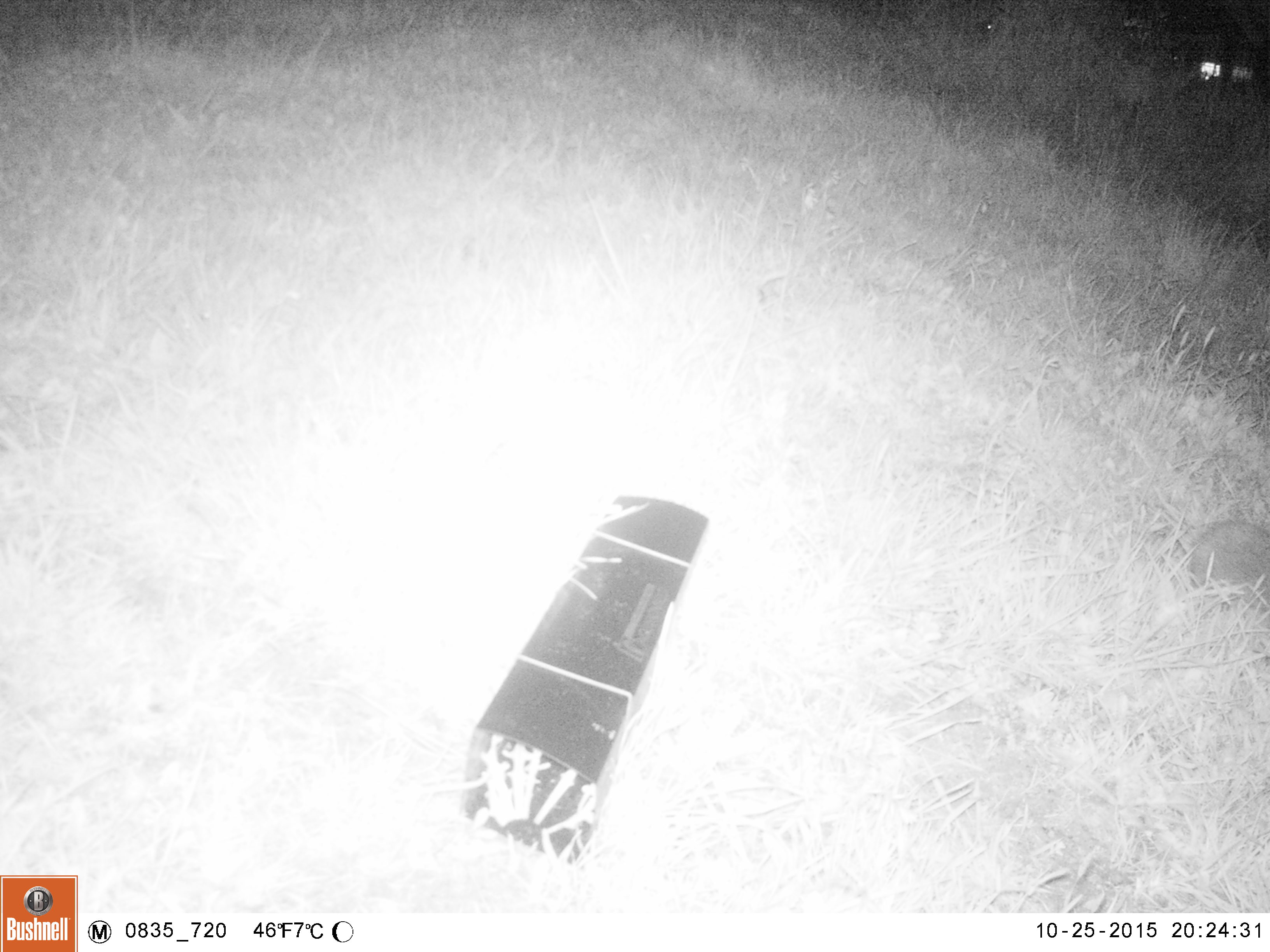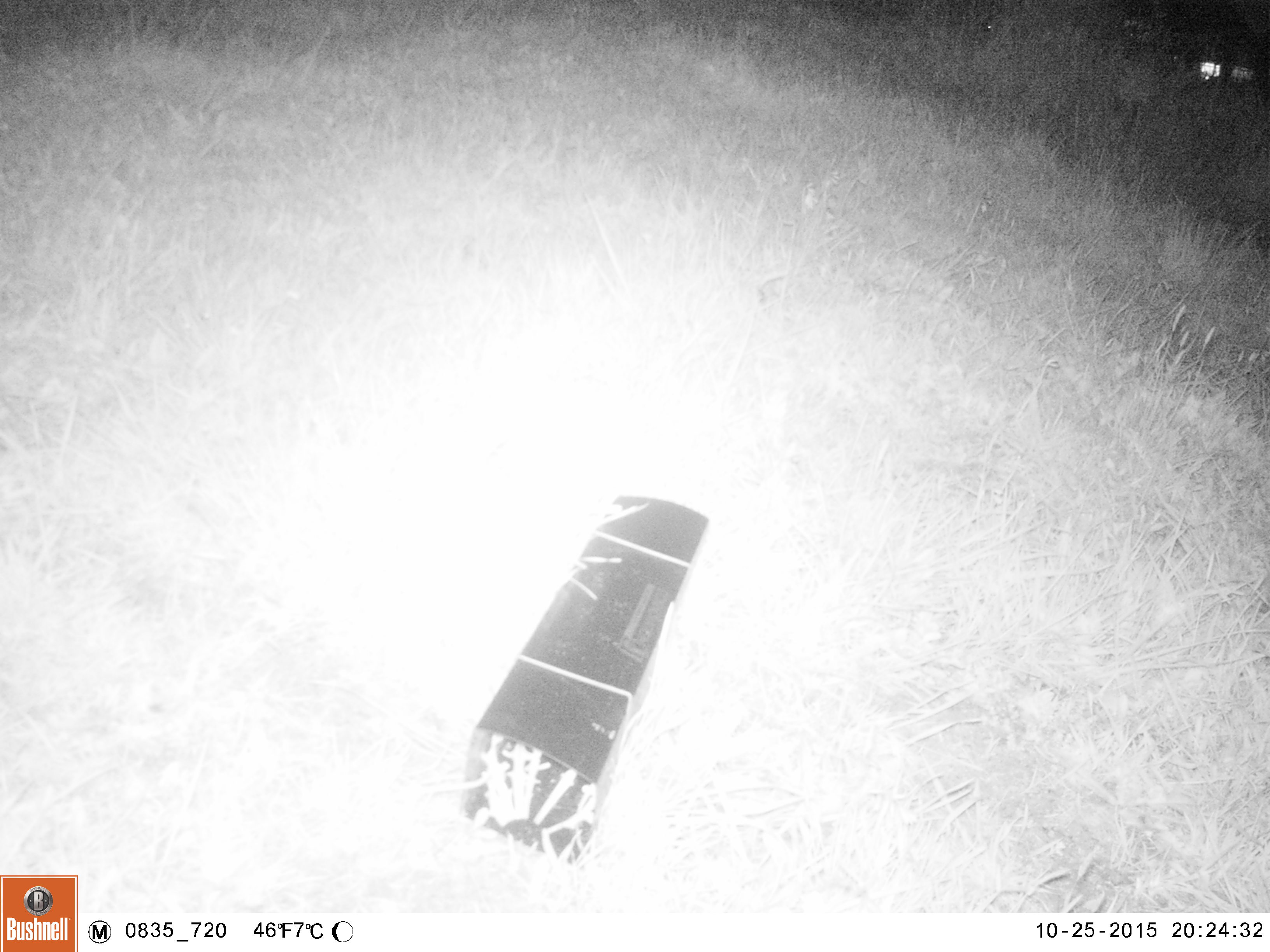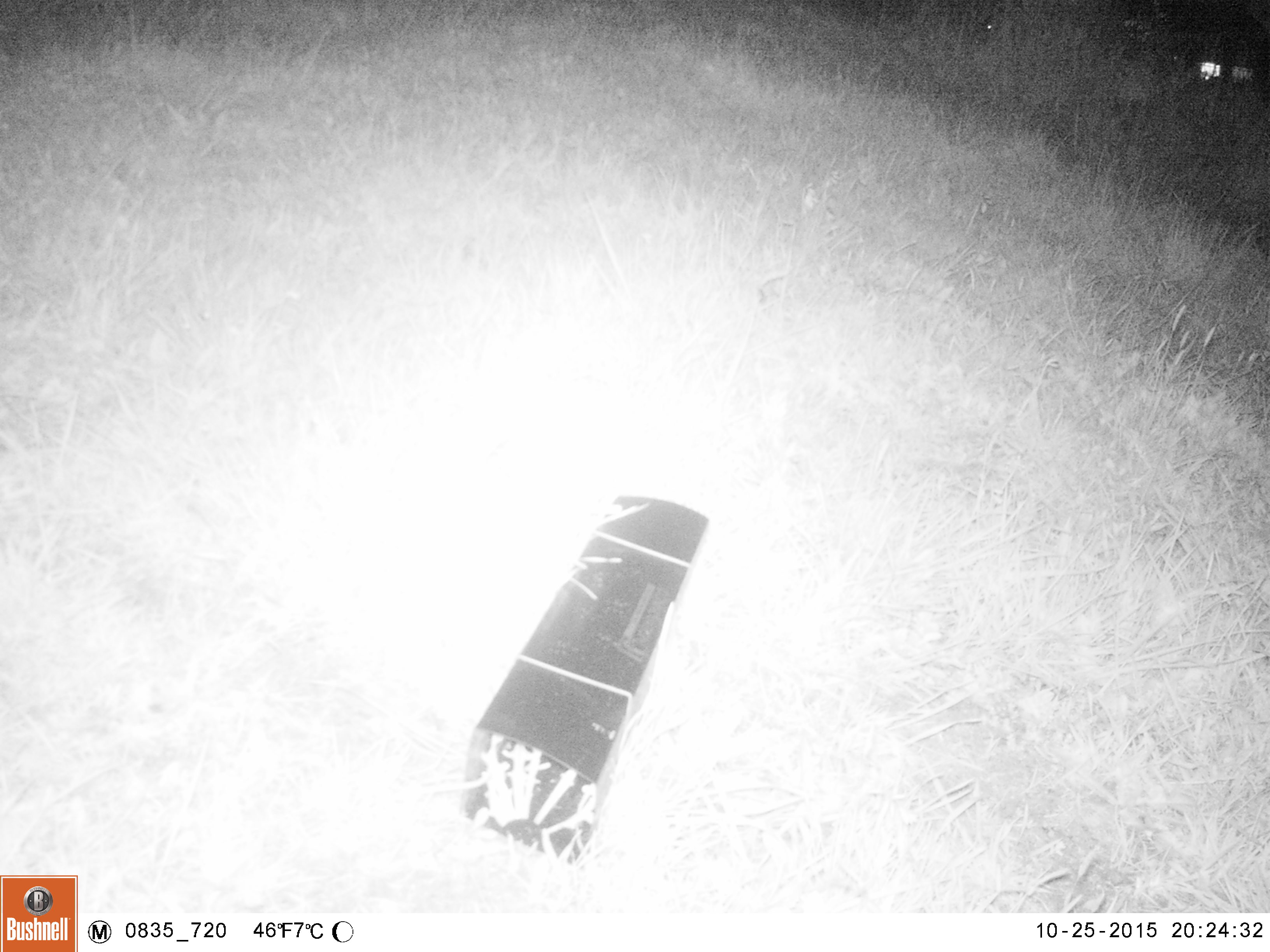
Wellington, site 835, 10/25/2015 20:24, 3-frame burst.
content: unidentified animal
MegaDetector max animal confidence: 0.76